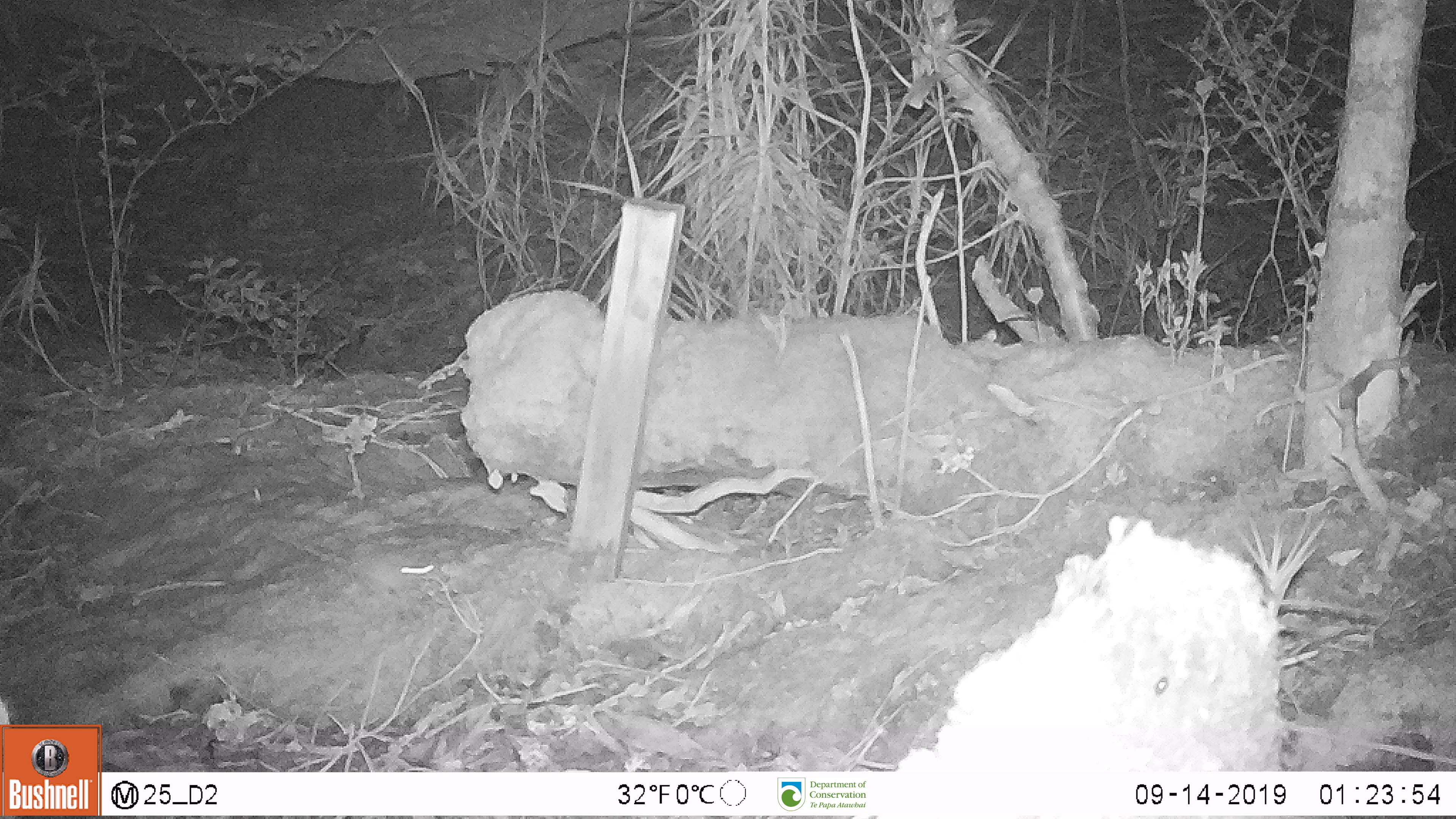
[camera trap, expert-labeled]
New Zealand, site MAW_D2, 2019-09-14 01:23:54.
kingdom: Animalia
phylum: Chordata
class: Mammalia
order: Rodentia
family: Muridae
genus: Mus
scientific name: Mus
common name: mouse